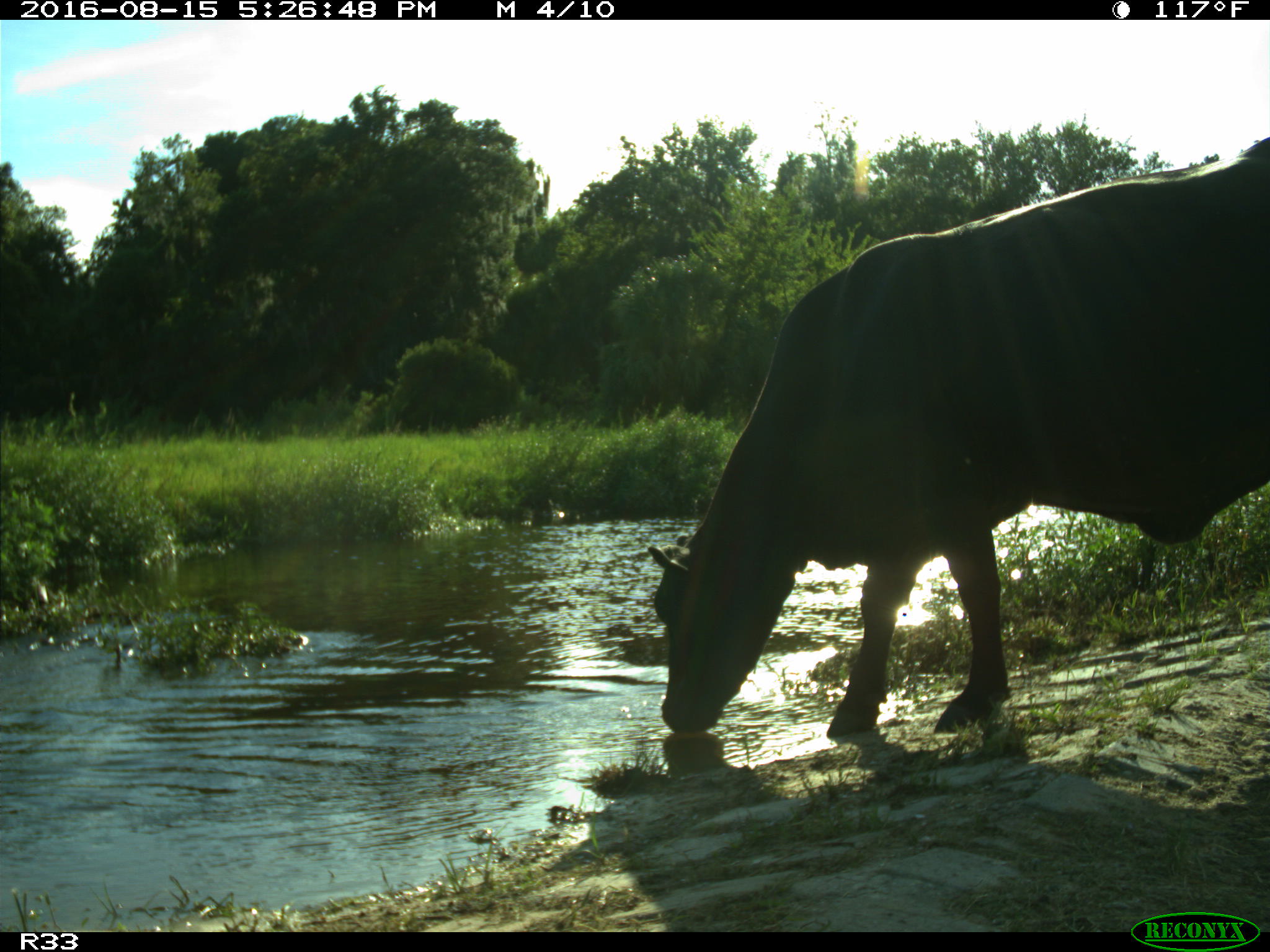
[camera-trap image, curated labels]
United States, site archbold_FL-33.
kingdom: Animalia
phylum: Chordata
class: Mammalia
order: Artiodactyla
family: Bovidae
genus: Bos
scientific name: Bos taurus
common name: domestic cow